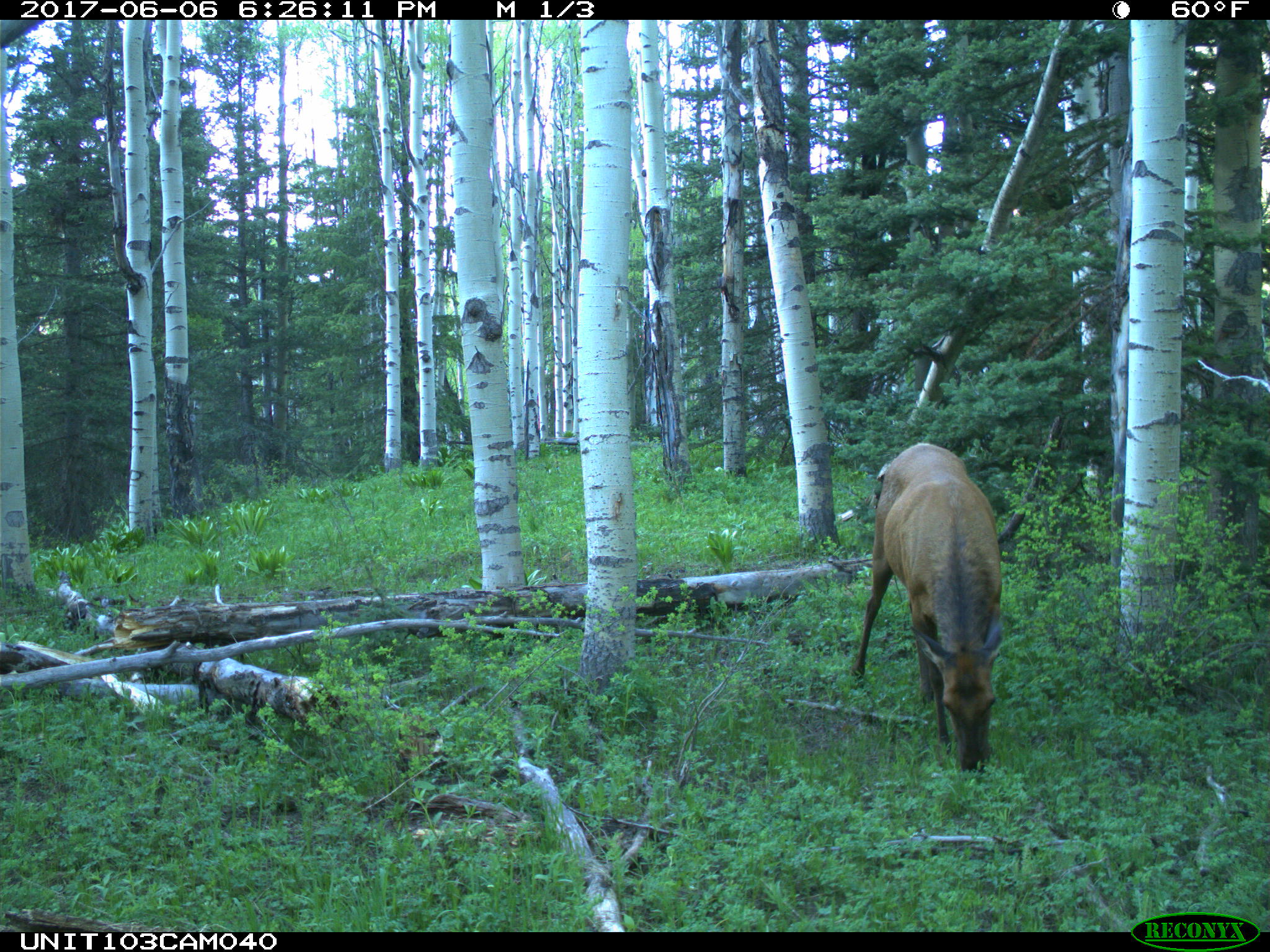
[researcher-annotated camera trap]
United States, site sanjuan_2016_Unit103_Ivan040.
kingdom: Animalia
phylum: Chordata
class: Mammalia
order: Artiodactyla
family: Cervidae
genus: Cervus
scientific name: Cervus elaphus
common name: red deer